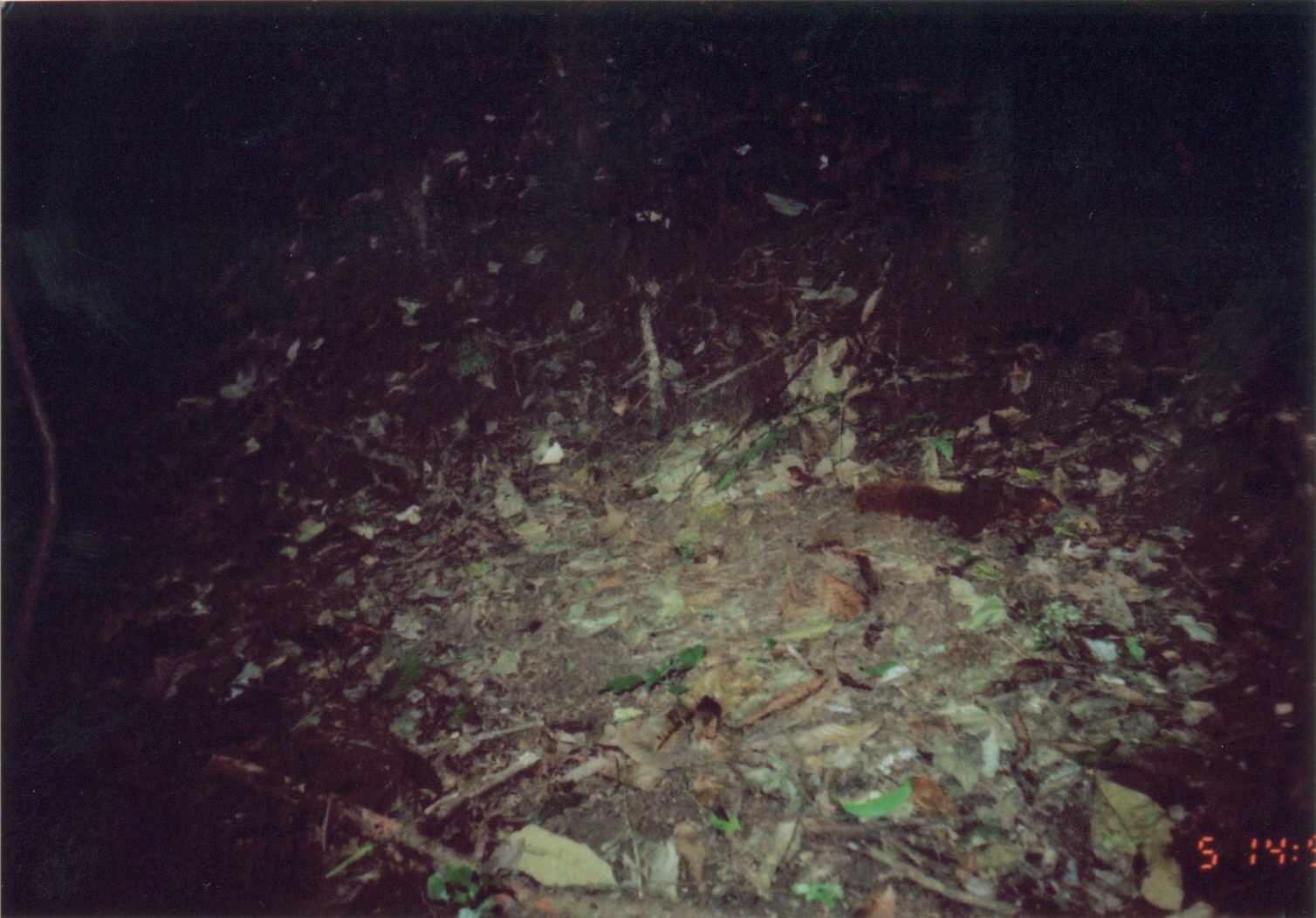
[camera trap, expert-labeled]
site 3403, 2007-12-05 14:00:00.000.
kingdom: Animalia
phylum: Chordata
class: Mammalia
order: Rodentia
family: Sciuridae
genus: Paraxerus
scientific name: Paraxerus lucifer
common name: black-and-red bush squirrel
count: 1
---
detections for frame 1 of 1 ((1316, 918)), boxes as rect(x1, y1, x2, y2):
paraxerus lucifer: rect(852, 473, 1062, 544)